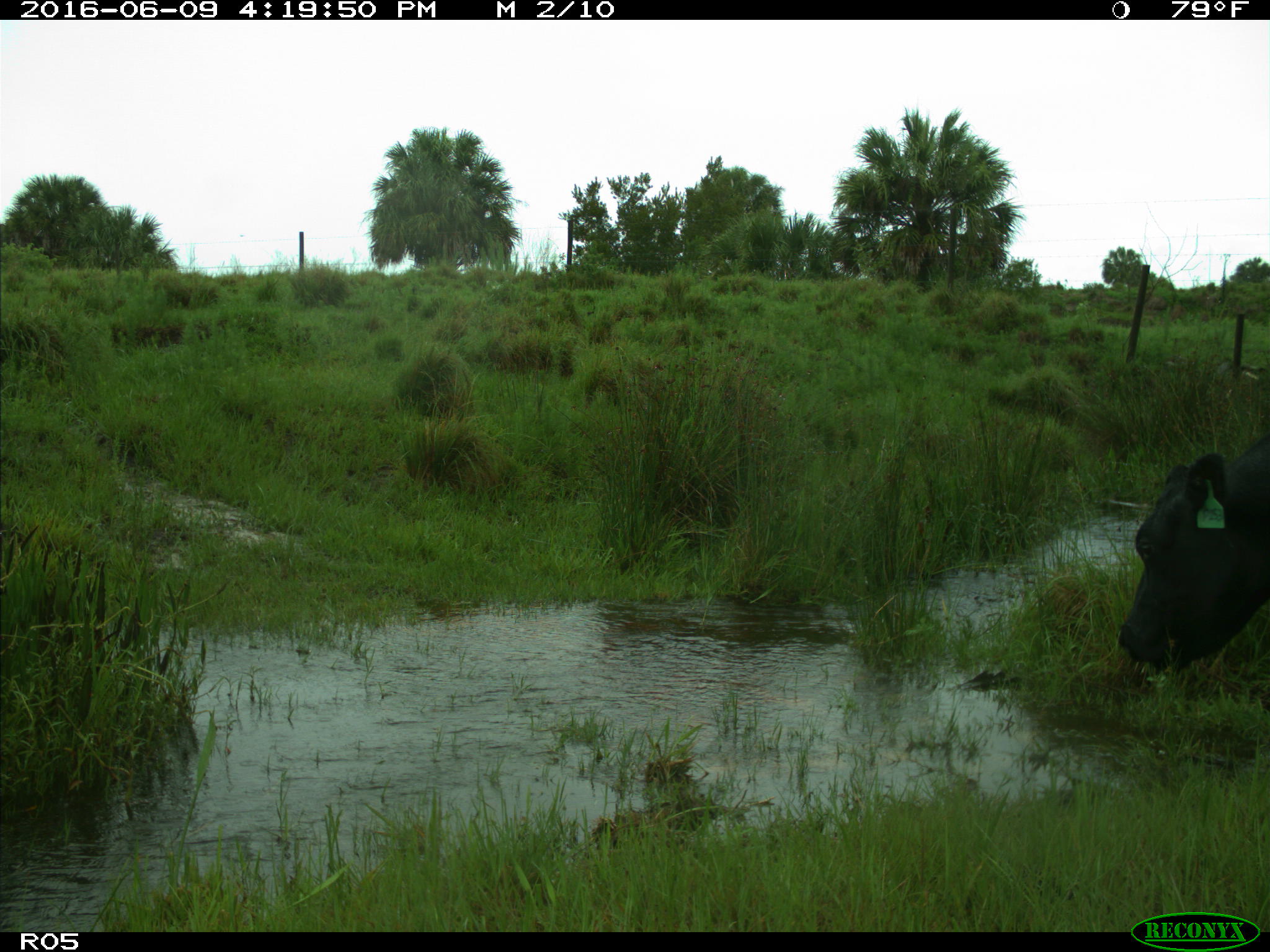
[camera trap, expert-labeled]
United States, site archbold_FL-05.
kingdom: Animalia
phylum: Chordata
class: Mammalia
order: Artiodactyla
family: Bovidae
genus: Bos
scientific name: Bos taurus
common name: domestic cow